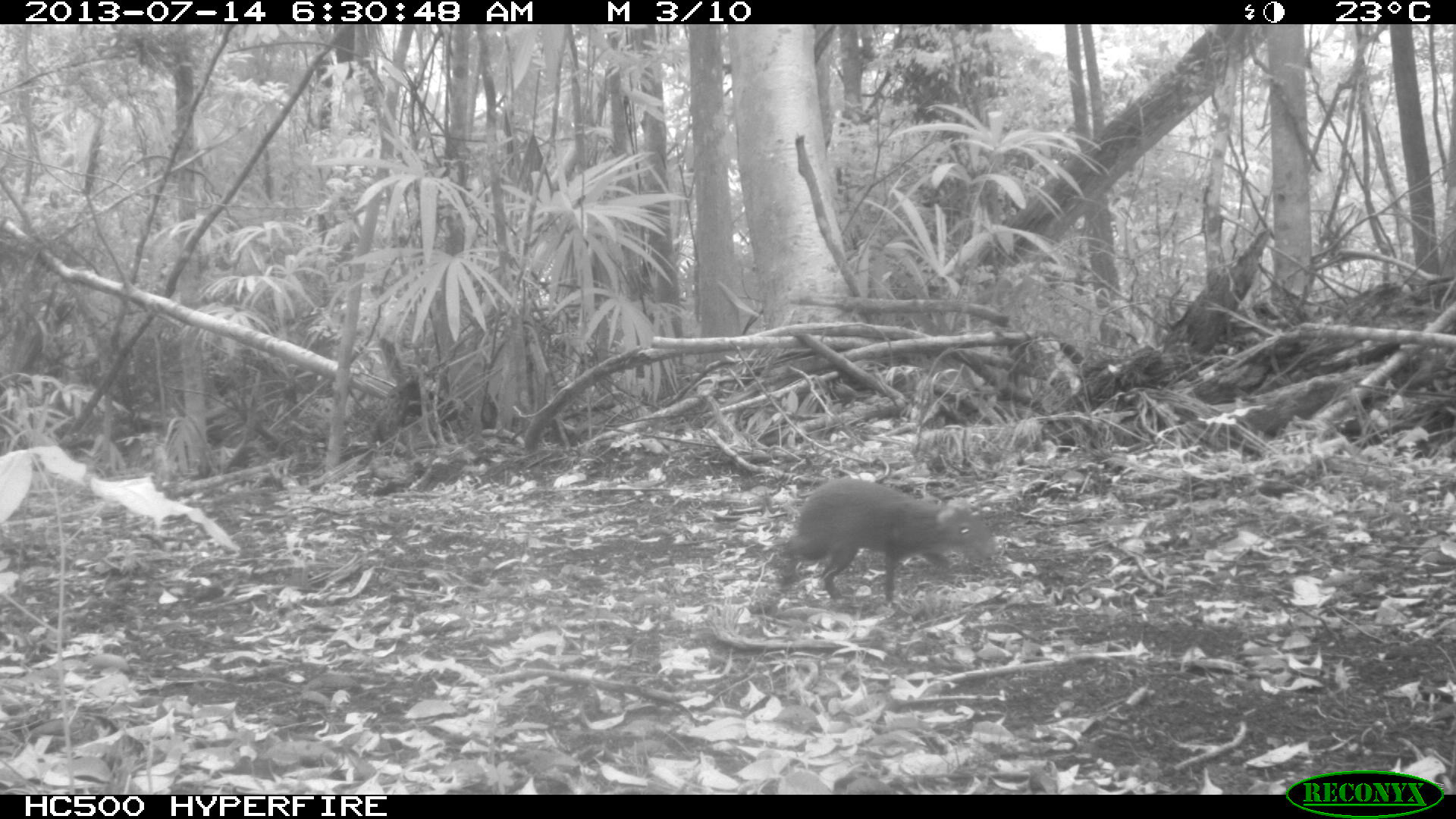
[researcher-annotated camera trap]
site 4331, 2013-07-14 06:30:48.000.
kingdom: Animalia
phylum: Chordata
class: Mammalia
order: Rodentia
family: Dasyproctidae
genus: Dasyprocta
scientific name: Dasyprocta punctata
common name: central american agouti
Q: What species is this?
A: Dasyprocta punctata (central american agouti).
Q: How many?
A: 1.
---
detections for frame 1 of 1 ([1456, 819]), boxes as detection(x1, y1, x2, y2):
dasyprocta punctata: detection(779, 476, 996, 607)